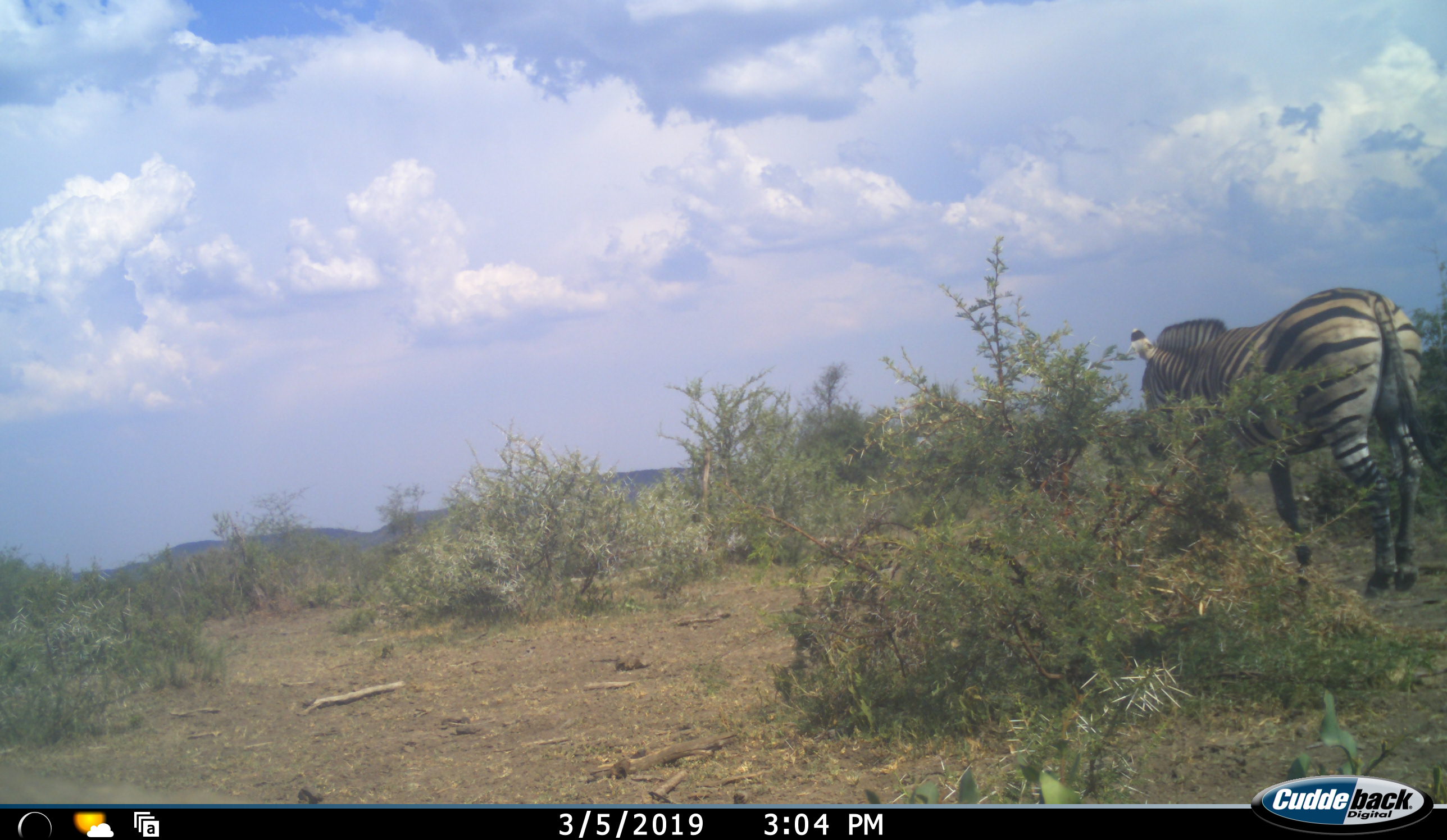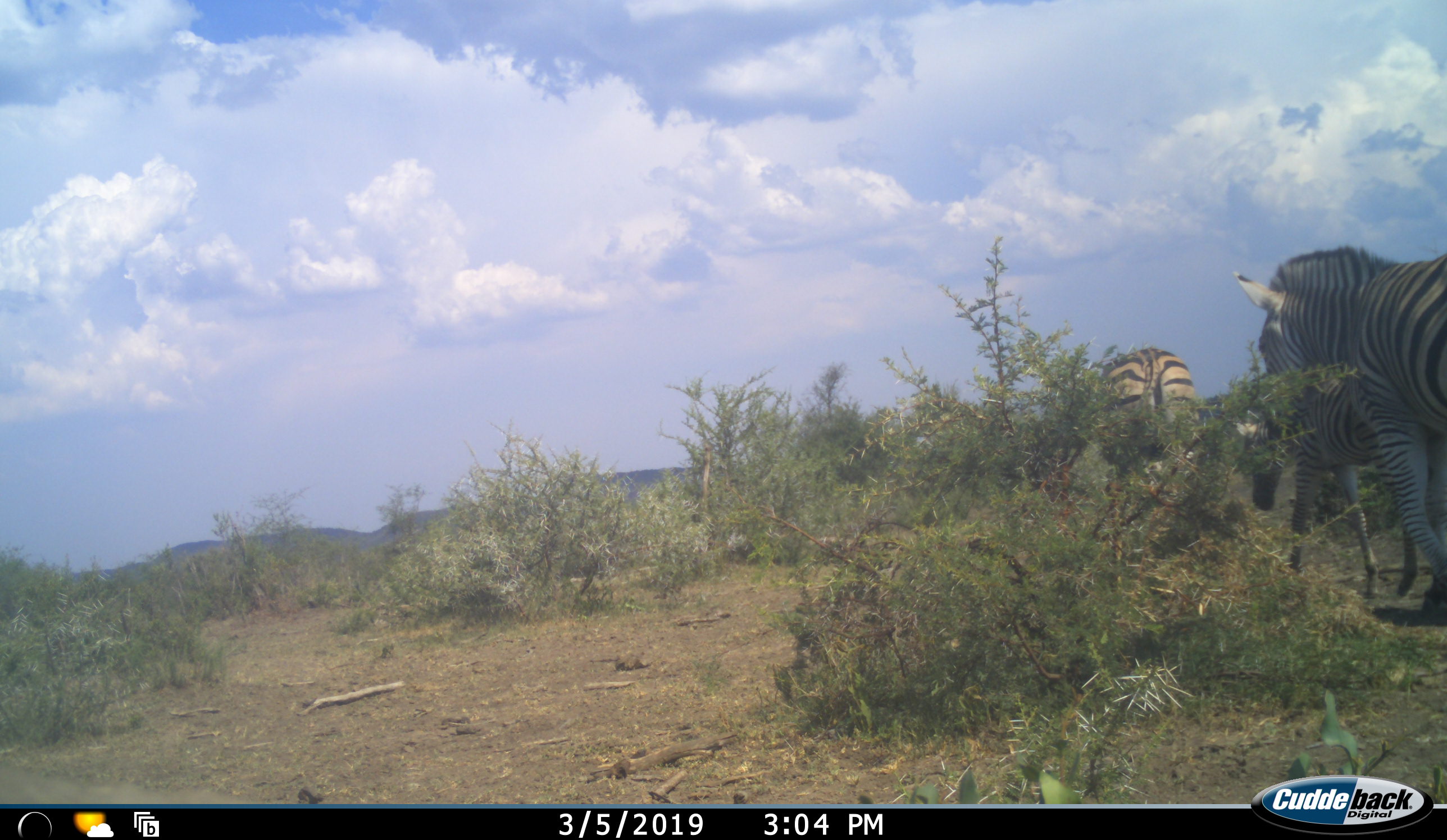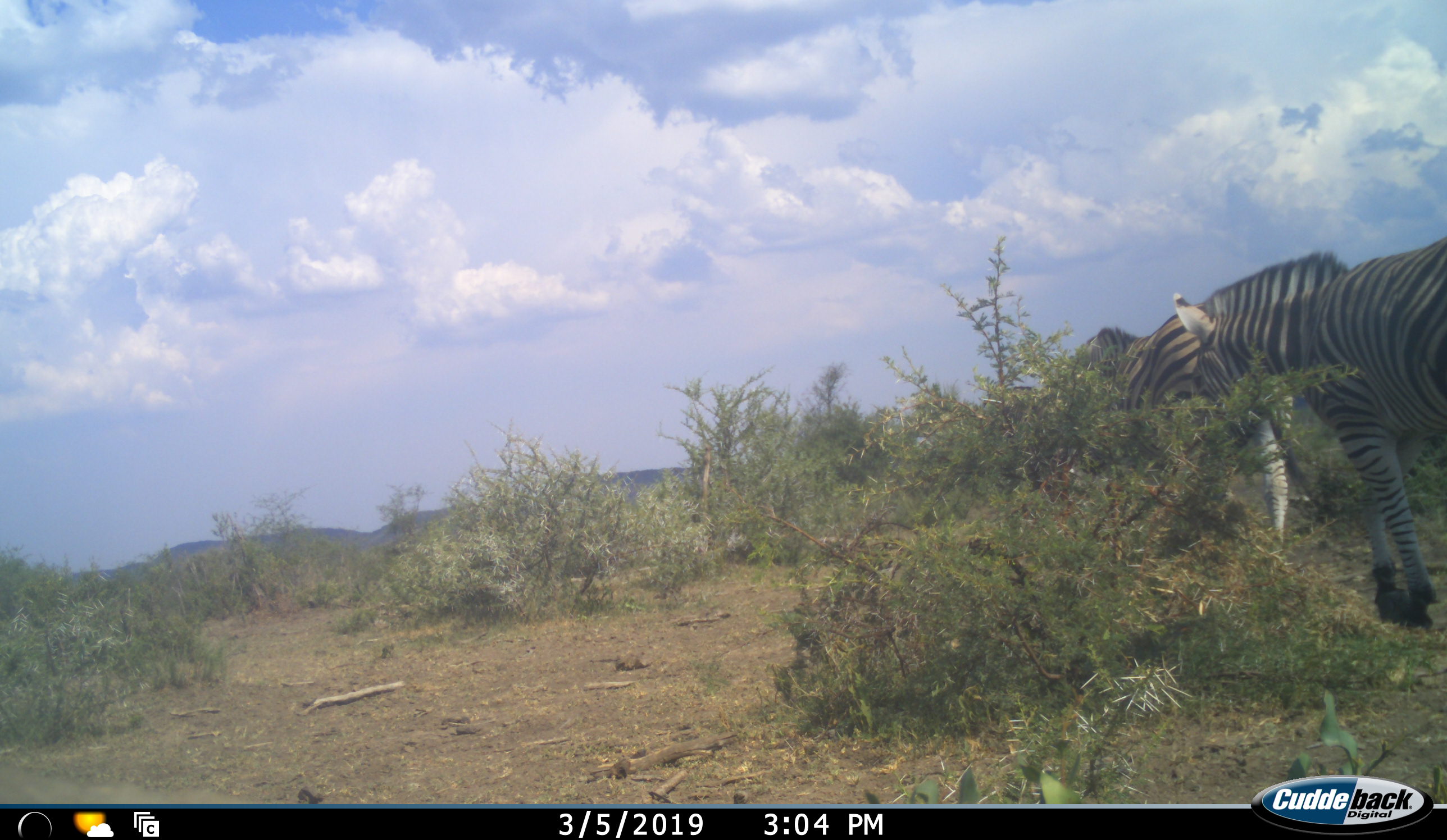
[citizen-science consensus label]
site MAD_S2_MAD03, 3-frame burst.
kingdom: Animalia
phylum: Chordata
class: Mammalia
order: Perissodactyla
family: Equidae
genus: Equus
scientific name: Equus quagga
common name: plains zebra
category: zebraplains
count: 3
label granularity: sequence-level